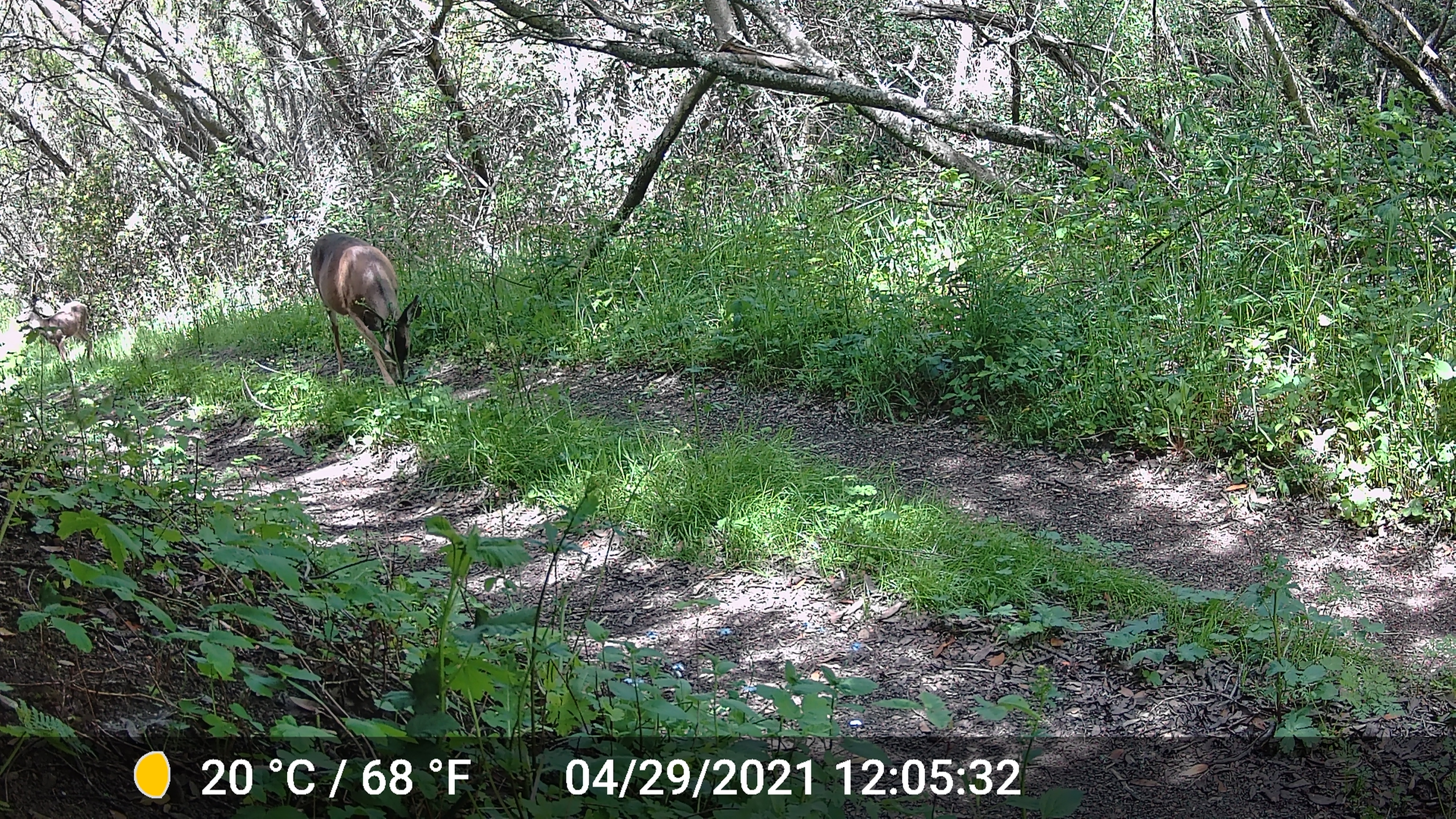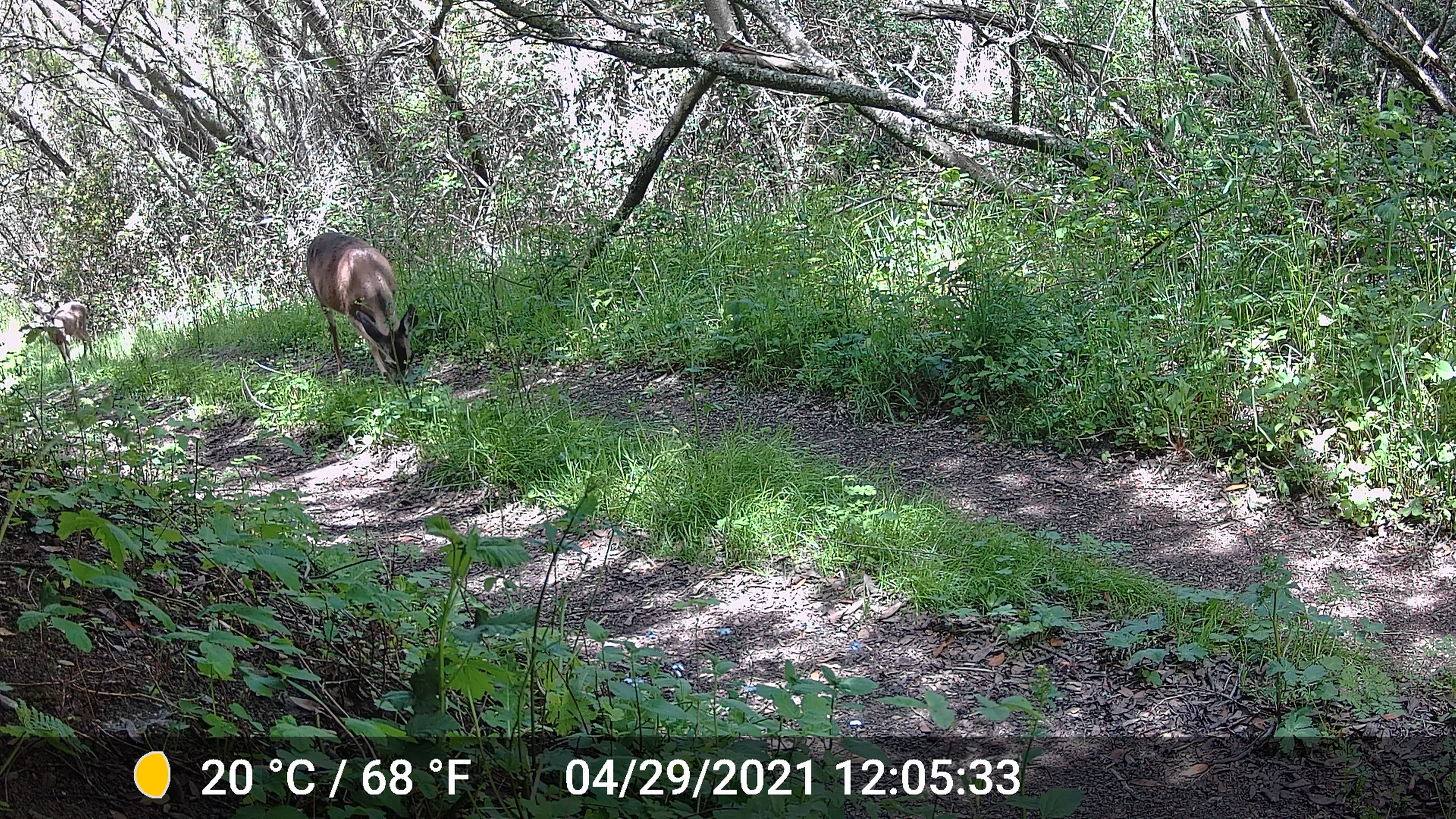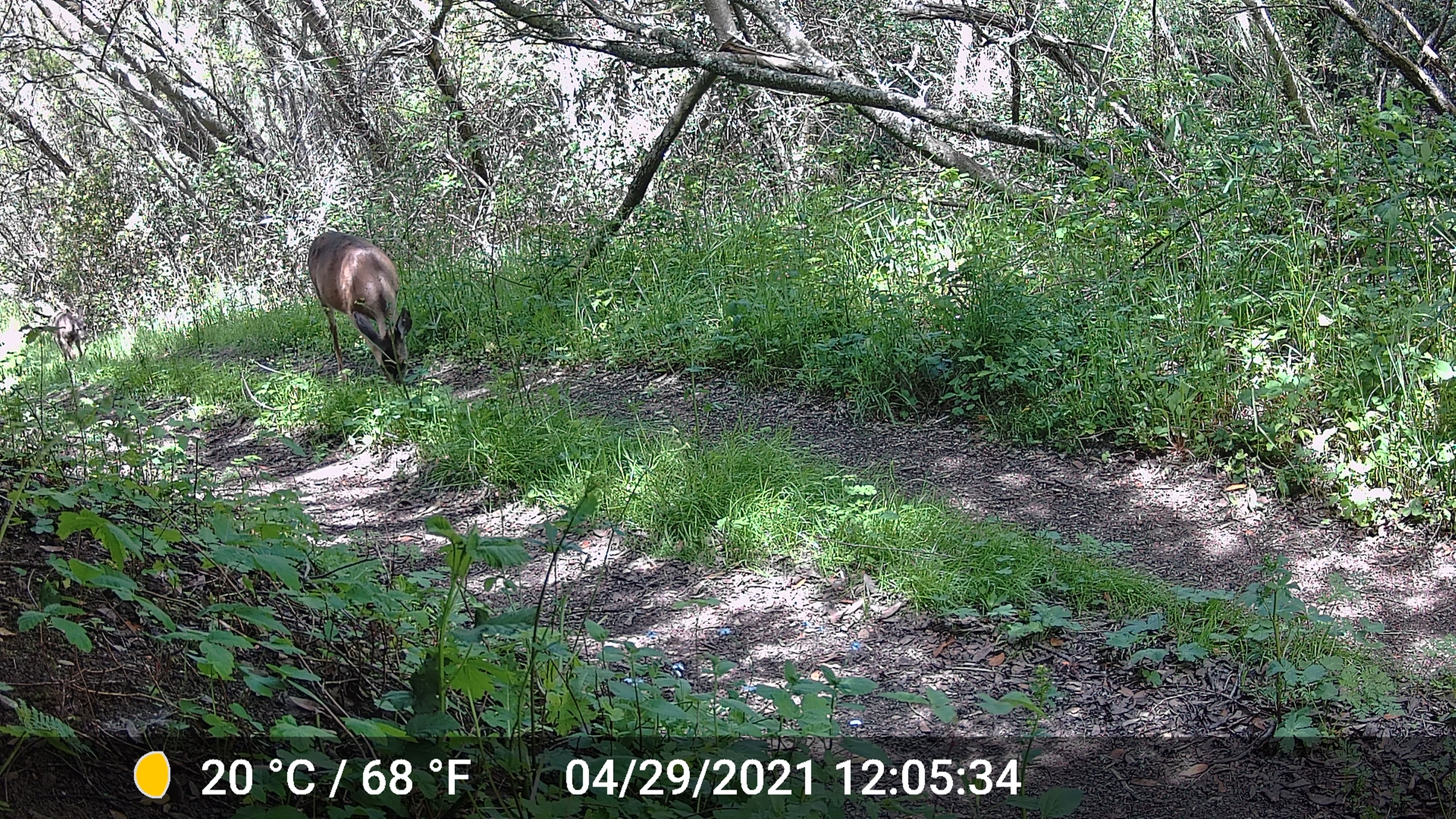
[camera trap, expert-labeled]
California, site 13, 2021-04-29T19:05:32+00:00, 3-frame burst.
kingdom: Animalia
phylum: Chordata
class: Mammalia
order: Artiodactyla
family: Cervidae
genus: Odocoileus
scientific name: Odocoileus hemionus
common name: mule deer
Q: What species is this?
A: Mule deer (Odocoileus hemionus).